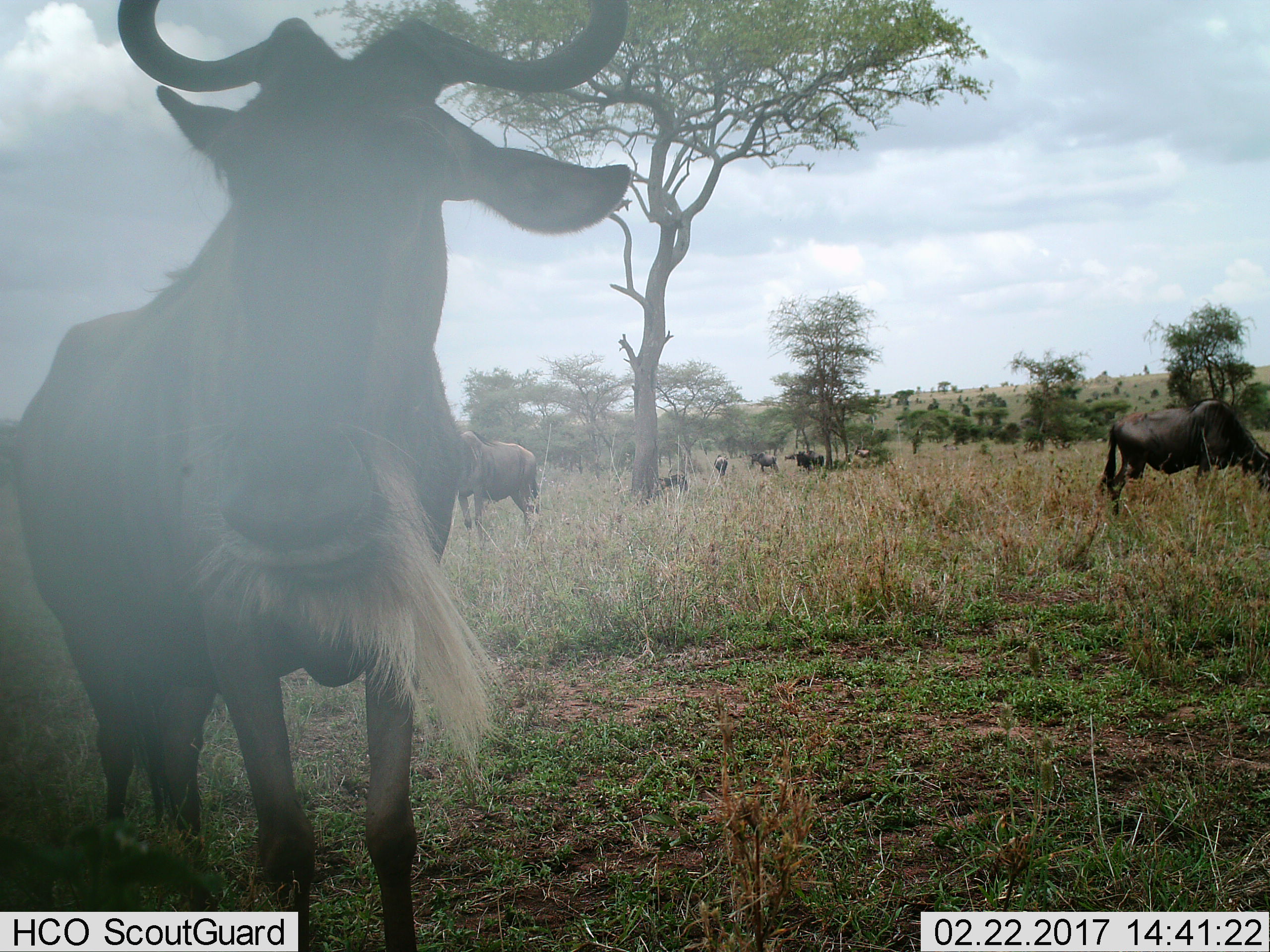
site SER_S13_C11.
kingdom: Animalia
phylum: Chordata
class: Mammalia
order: Artiodactyla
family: Bovidae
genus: Connochaetes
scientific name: Connochaetes taurinus taurinus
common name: blue wildebeest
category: wildebeestblue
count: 10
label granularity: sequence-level